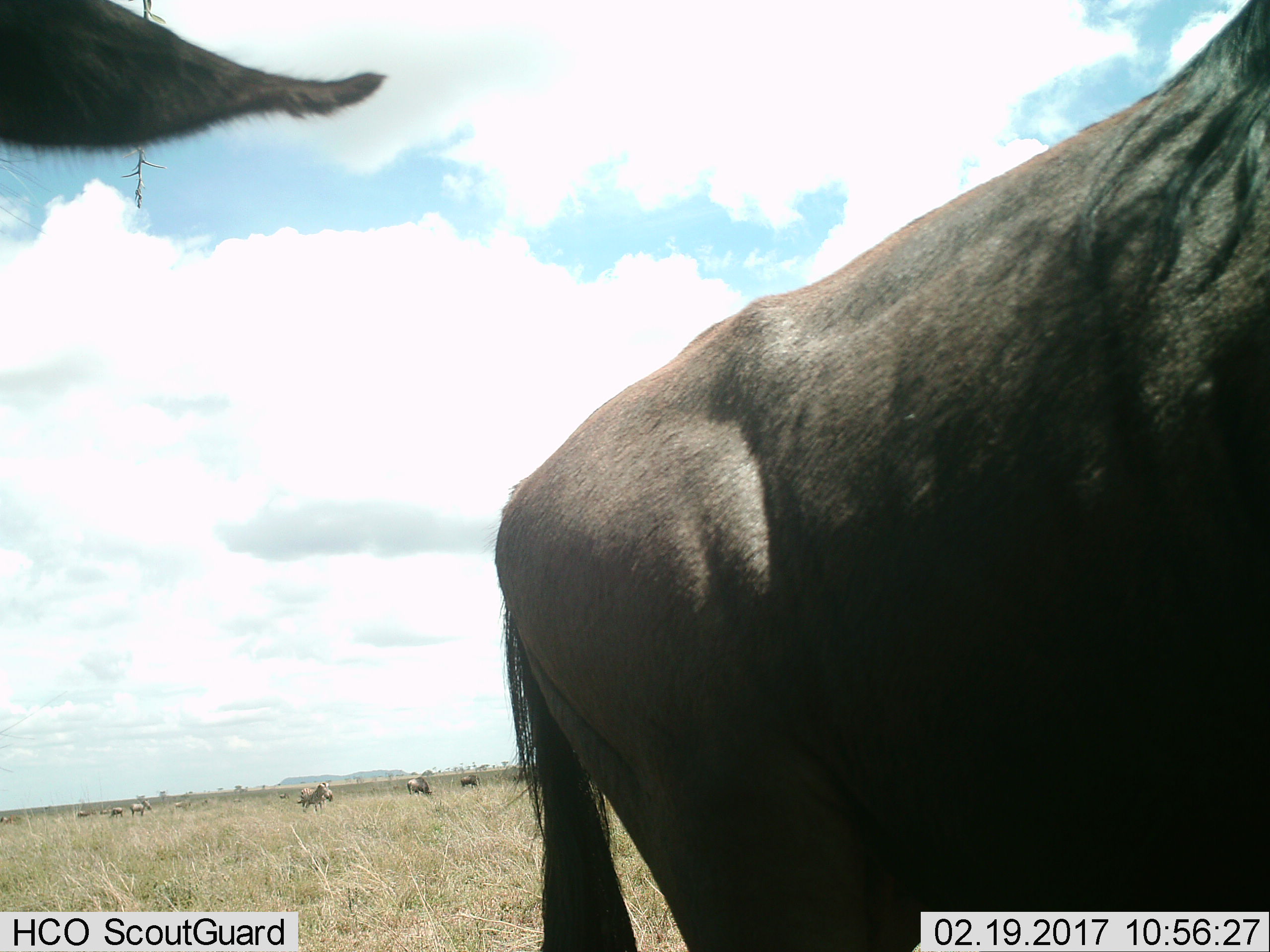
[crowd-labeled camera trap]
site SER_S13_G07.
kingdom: Animalia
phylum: Chordata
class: Mammalia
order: Artiodactyla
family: Bovidae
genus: Connochaetes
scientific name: Connochaetes taurinus taurinus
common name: blue wildebeest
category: wildebeestblue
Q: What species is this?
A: Wildebeestblue (blue wildebeest) (Connochaetes taurinus taurinus).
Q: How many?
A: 4.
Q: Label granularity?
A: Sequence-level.